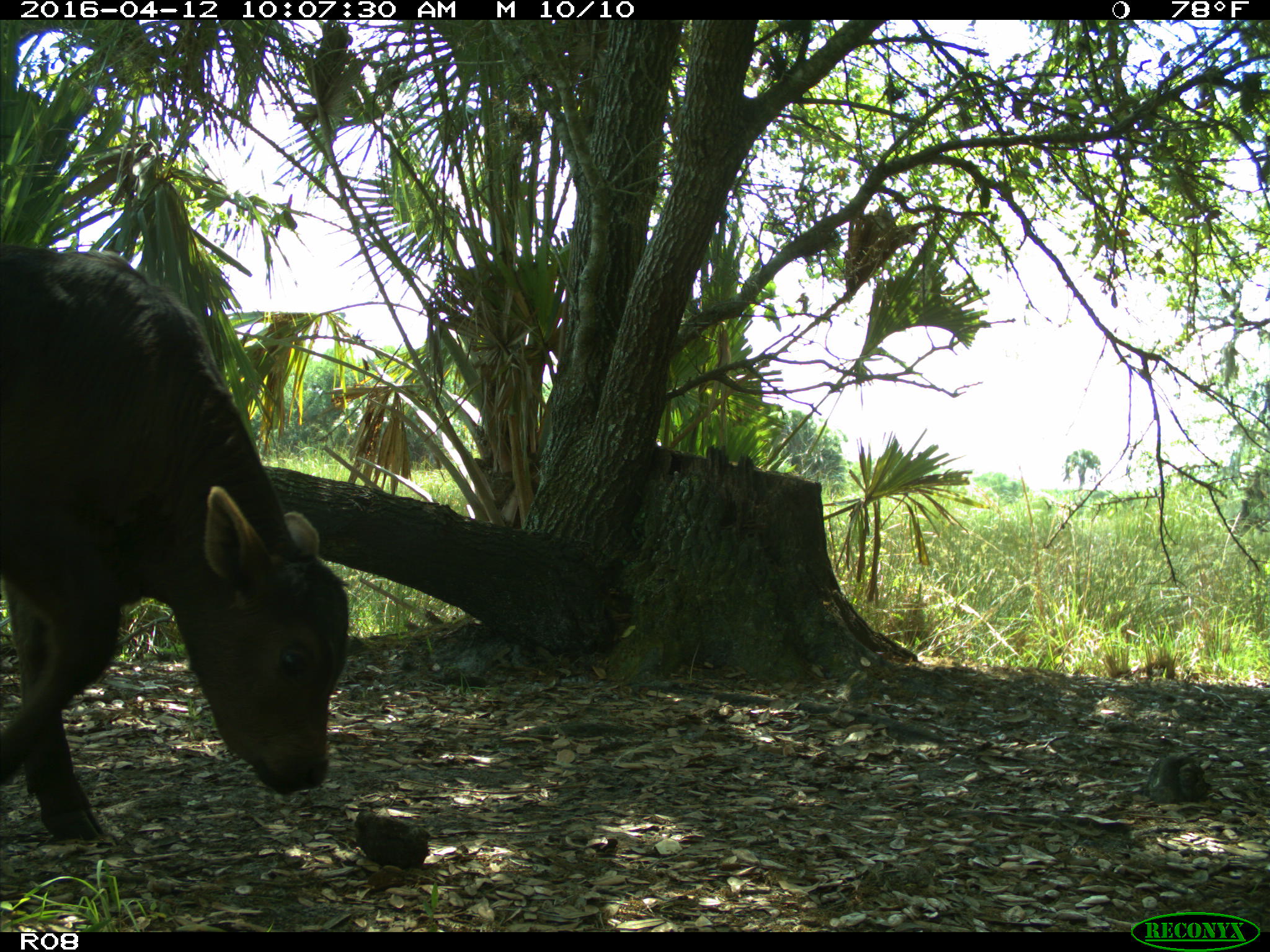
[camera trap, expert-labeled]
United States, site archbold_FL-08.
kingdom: Animalia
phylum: Chordata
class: Mammalia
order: Artiodactyla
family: Bovidae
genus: Bos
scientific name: Bos taurus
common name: domestic cow